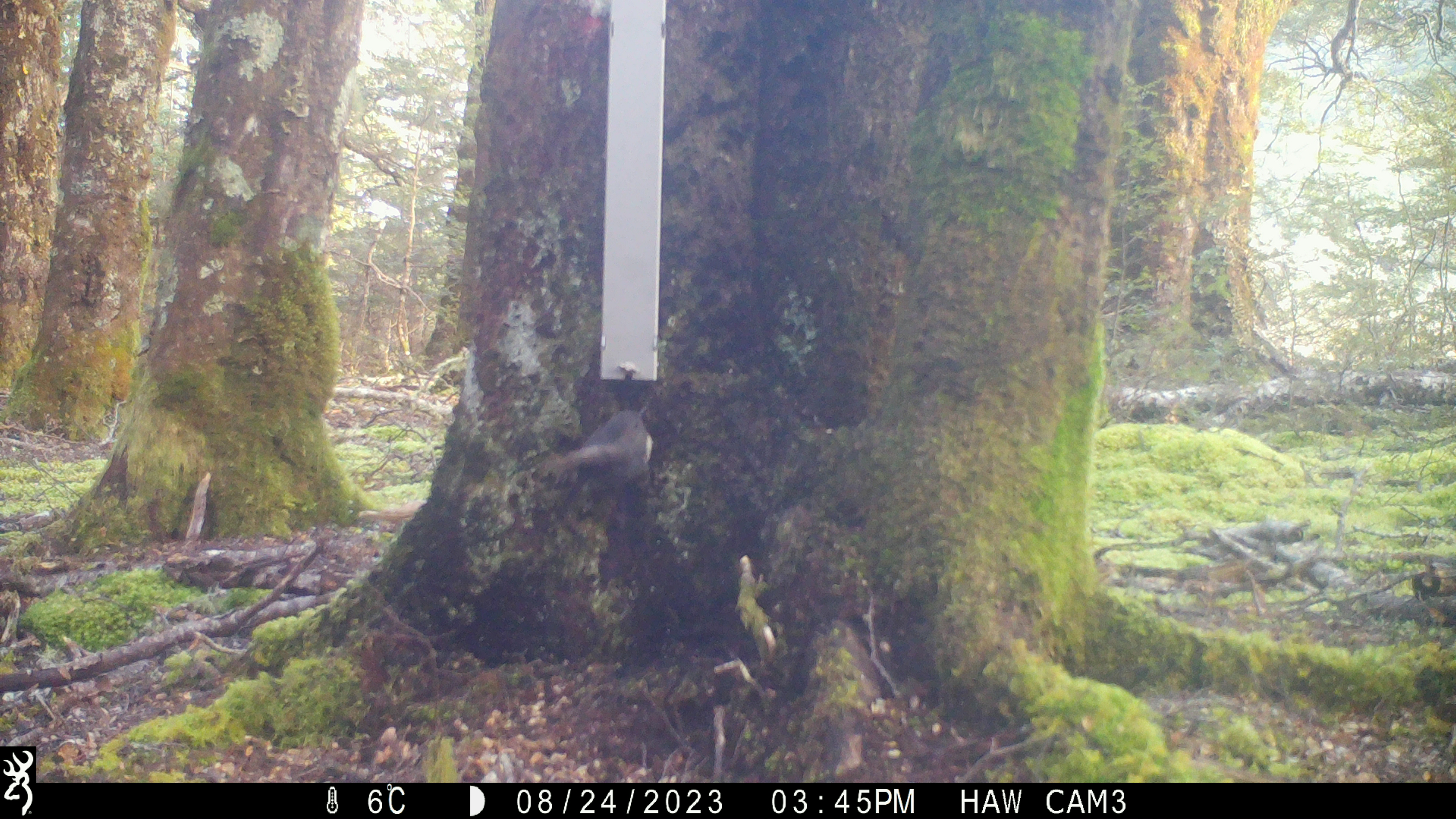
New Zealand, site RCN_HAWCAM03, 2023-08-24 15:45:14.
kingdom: Animalia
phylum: Chordata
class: Aves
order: Passeriformes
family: Petroicidae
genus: Petroica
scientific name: Petroica australis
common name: new zealand robin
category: robin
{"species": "robin (new zealand robin) (Petroica australis)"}